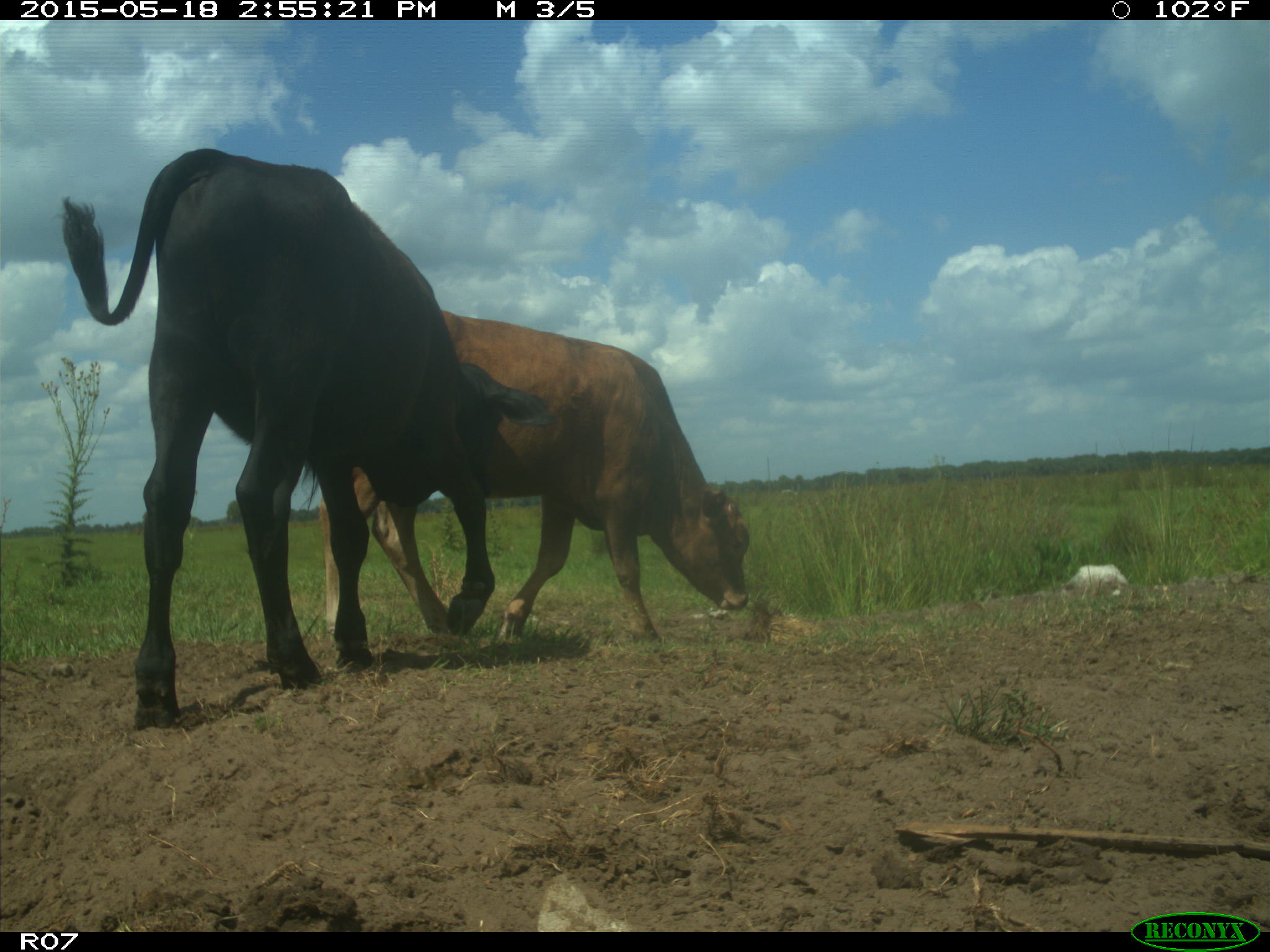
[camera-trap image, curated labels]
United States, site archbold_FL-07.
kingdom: Animalia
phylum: Chordata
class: Mammalia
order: Artiodactyla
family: Bovidae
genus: Bos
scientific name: Bos taurus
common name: domestic cow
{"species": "Bos taurus (domestic cow)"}